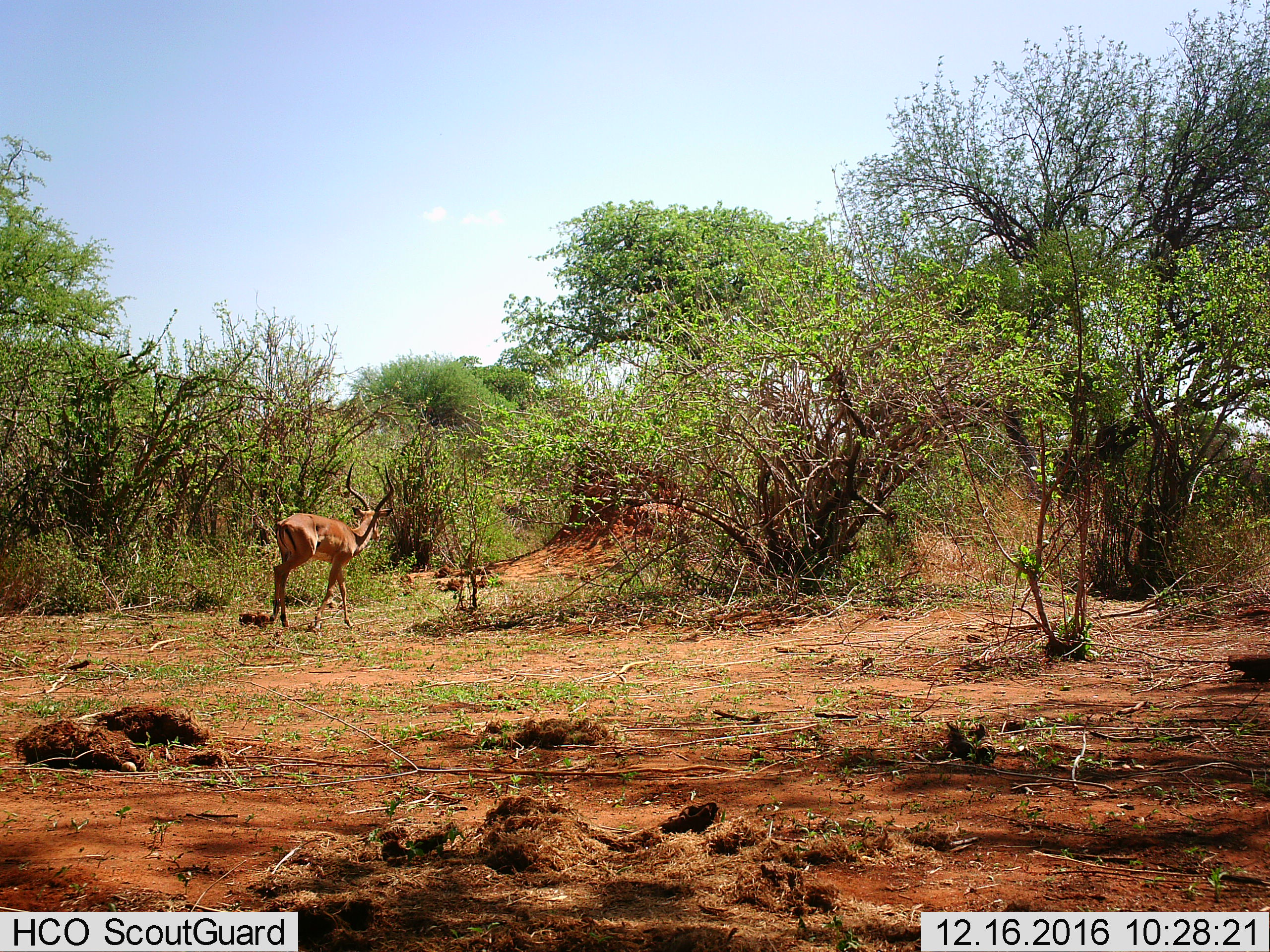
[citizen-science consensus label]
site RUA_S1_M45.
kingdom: Animalia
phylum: Chordata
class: Mammalia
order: Artiodactyla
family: Bovidae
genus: Aepyceros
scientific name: Aepyceros melampus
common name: impala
Impala (Aepyceros melampus), count 1. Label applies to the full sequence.